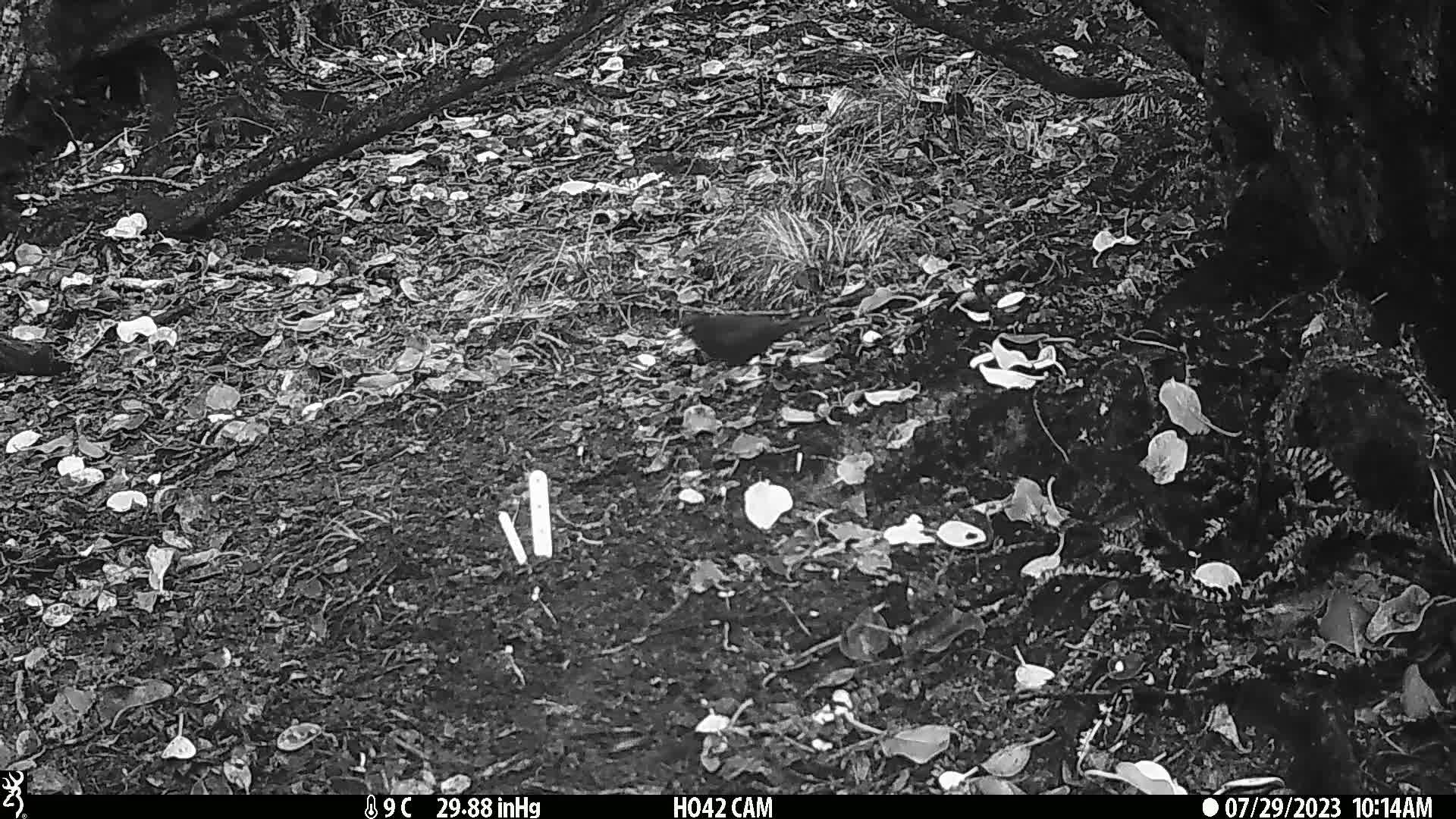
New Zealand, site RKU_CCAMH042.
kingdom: Animalia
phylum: Chordata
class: Aves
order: Passeriformes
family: Turdidae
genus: Turdus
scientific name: Turdus merula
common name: eurasian blackbird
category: blackbird